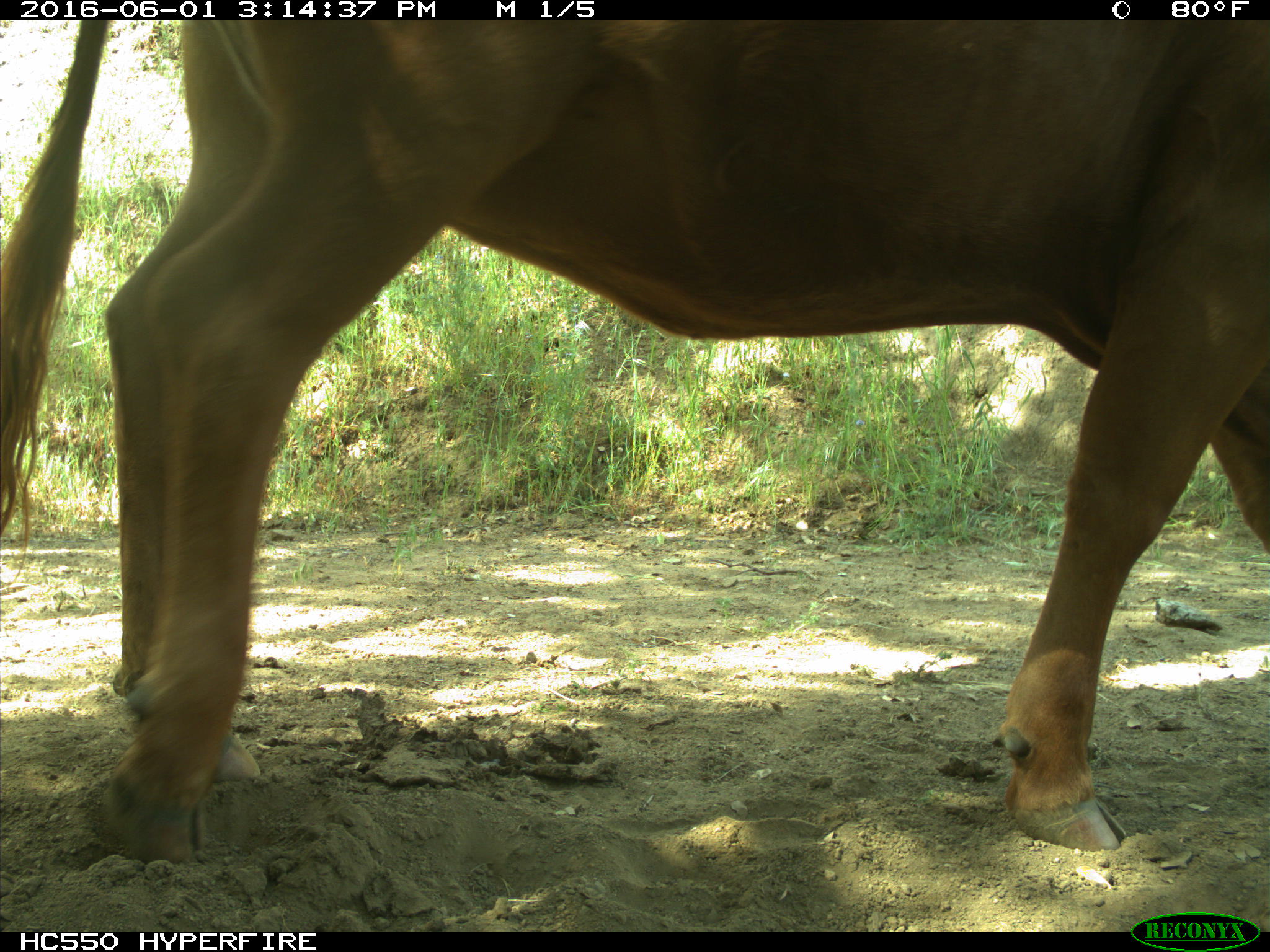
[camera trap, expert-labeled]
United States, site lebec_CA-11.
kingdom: Animalia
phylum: Chordata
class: Mammalia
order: Artiodactyla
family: Bovidae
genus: Bos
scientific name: Bos taurus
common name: domestic cow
Bos taurus (domestic cow).